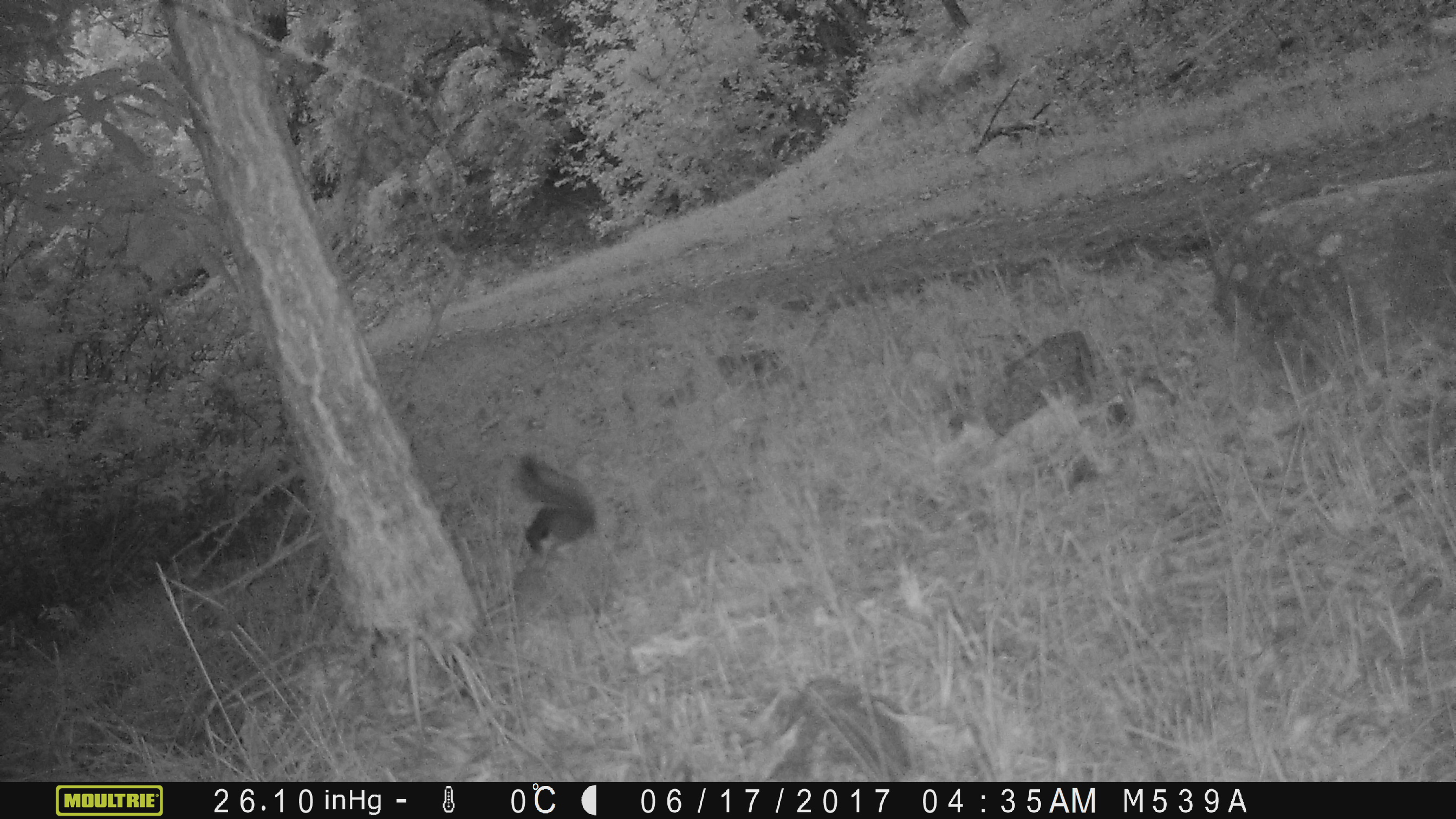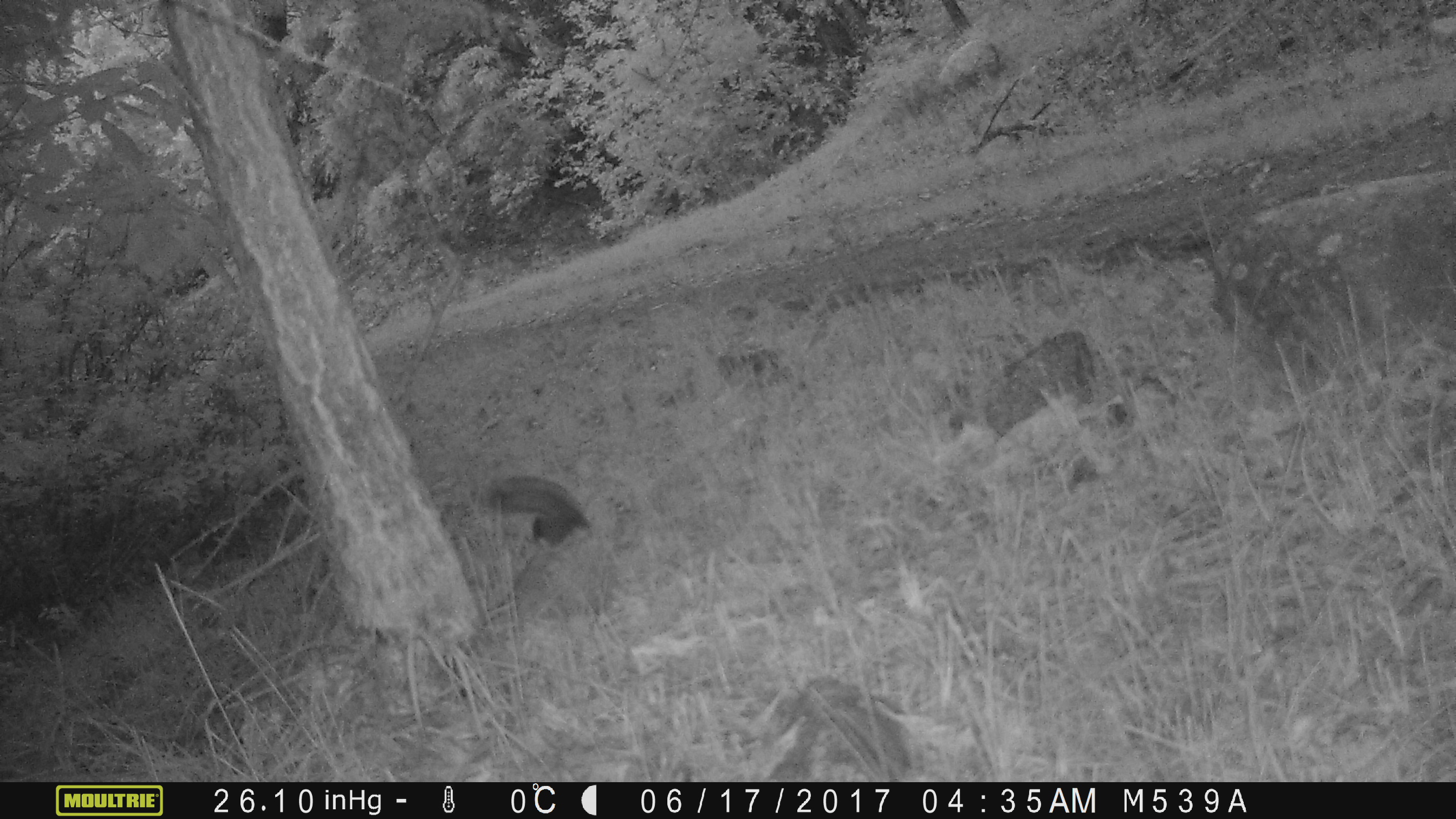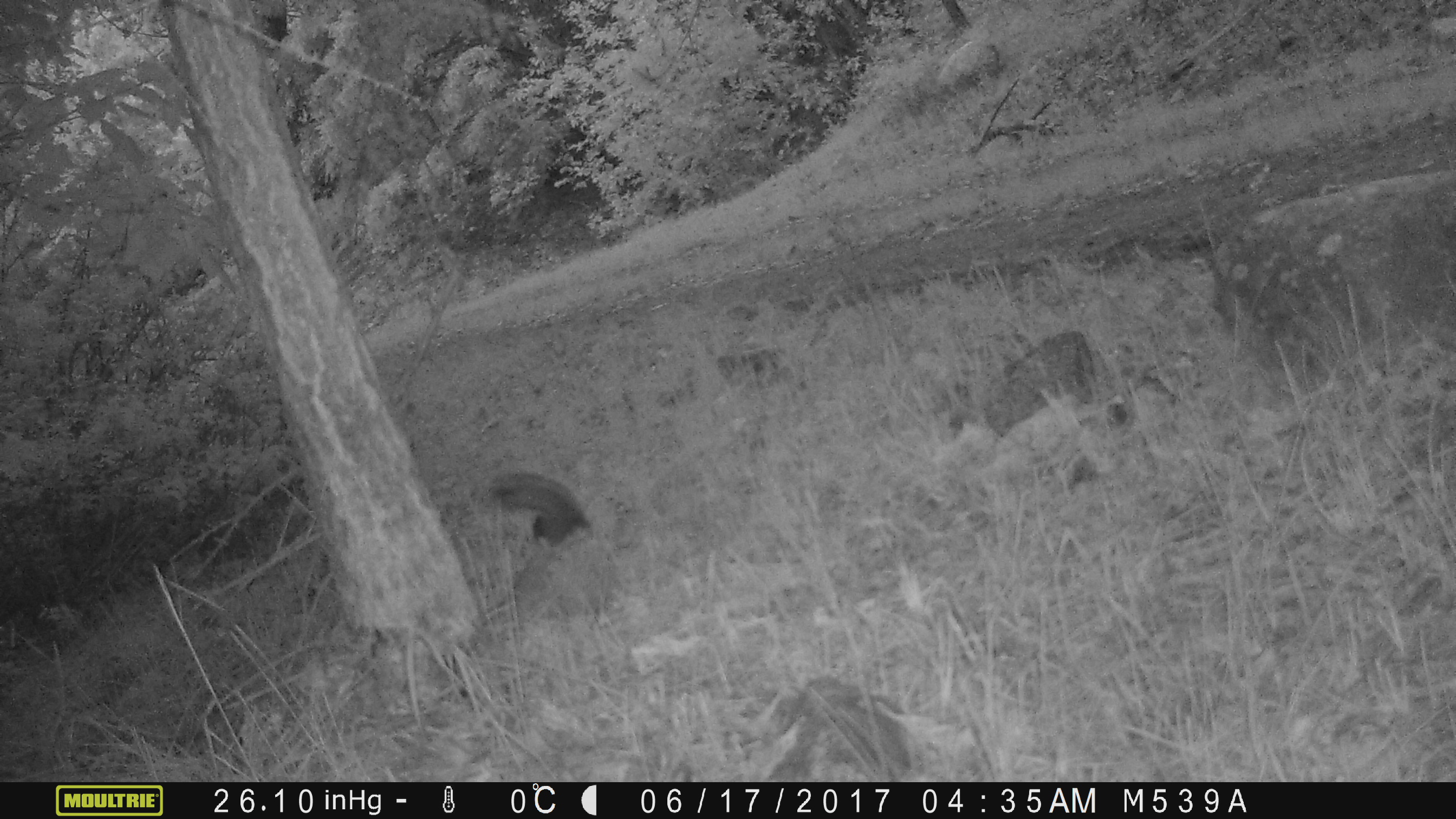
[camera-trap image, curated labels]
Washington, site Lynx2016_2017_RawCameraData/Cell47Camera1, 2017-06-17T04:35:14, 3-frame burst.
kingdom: Animalia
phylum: Chordata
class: Mammalia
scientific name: Mammalia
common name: small mammal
Small mammal (Mammalia). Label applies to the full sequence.